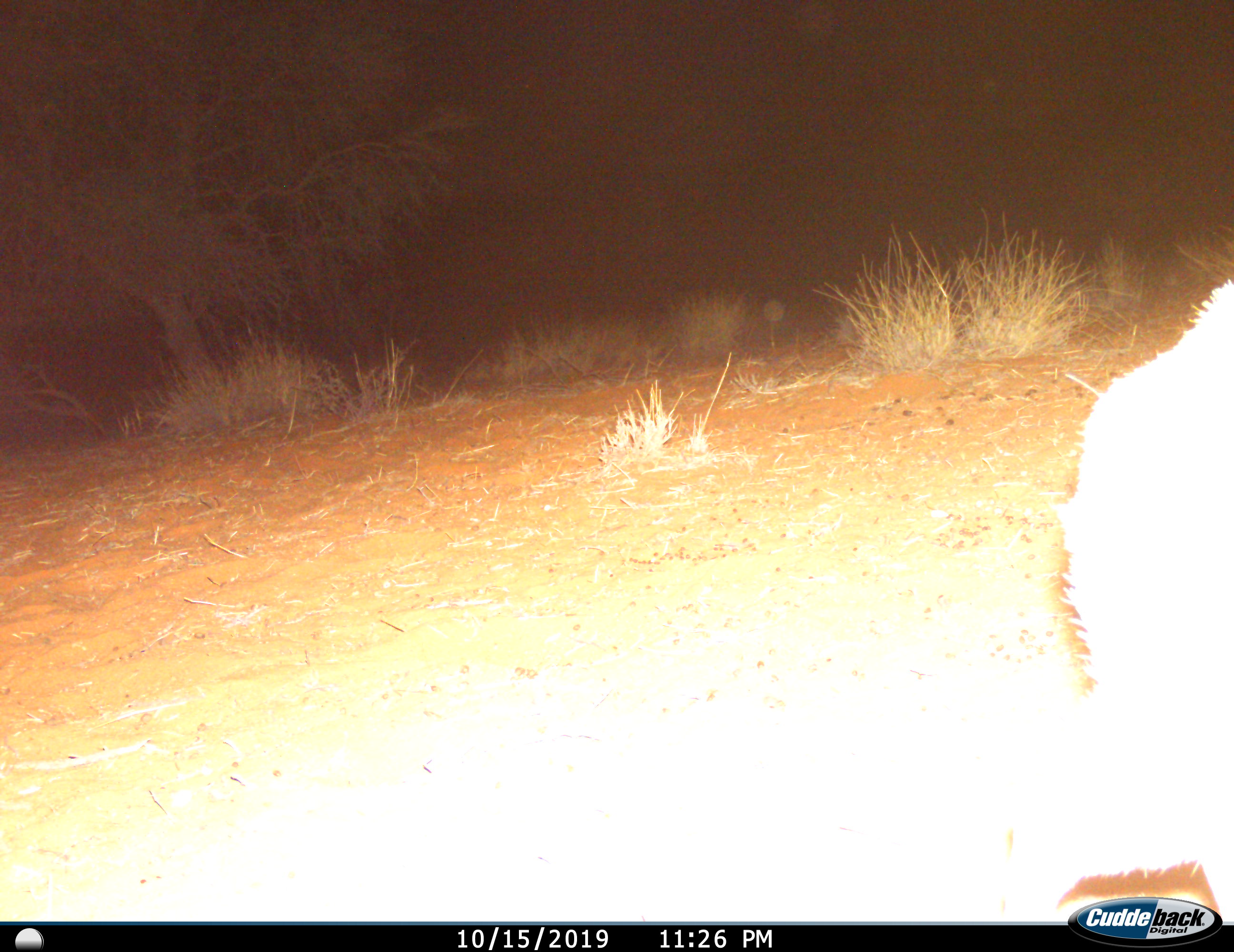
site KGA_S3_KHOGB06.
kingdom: Animalia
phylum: Chordata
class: Mammalia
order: Artiodactyla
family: Bovidae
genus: Sylvicapra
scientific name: Sylvicapra grimmia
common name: common duiker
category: duikercommongrey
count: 1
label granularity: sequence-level